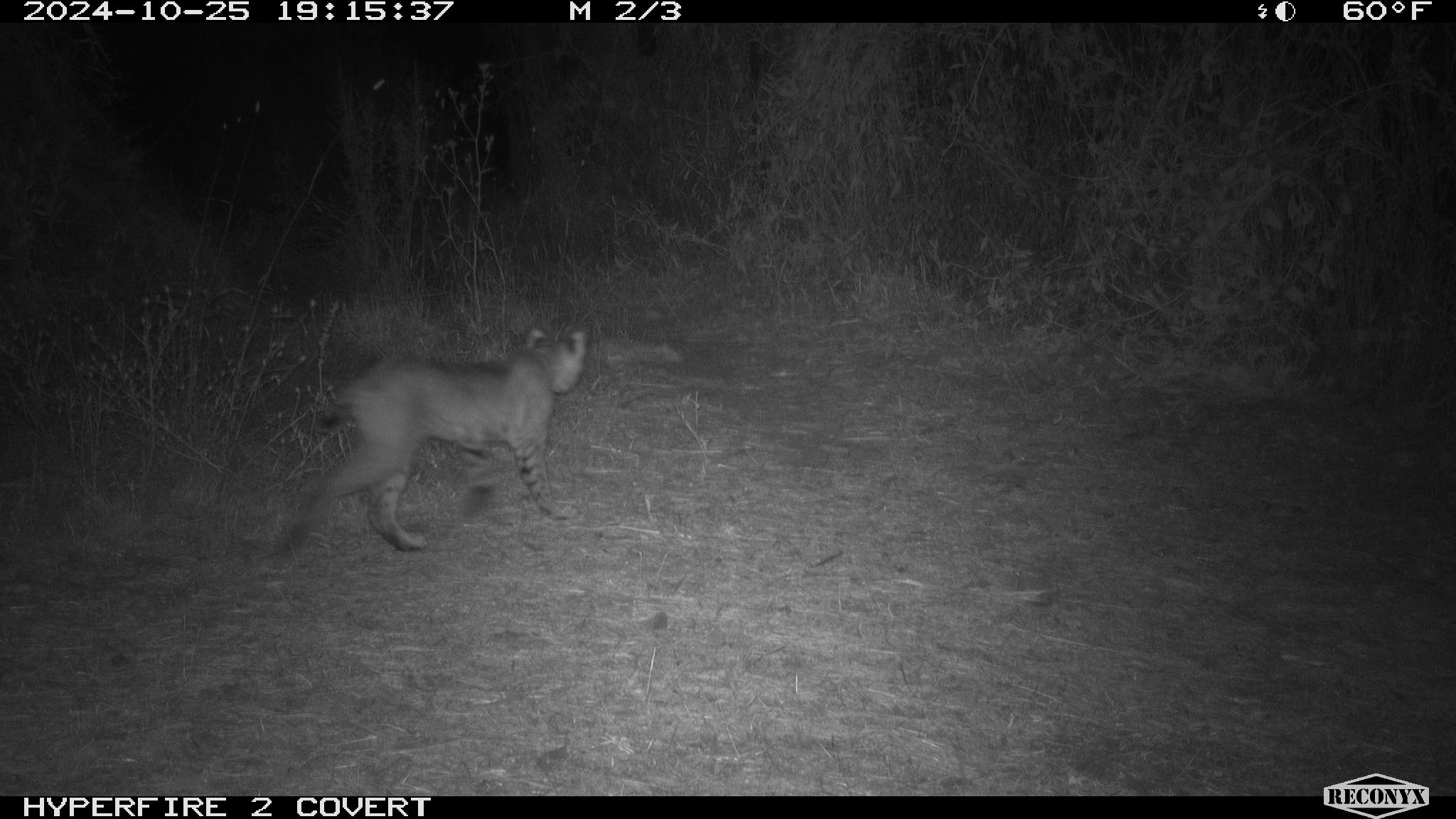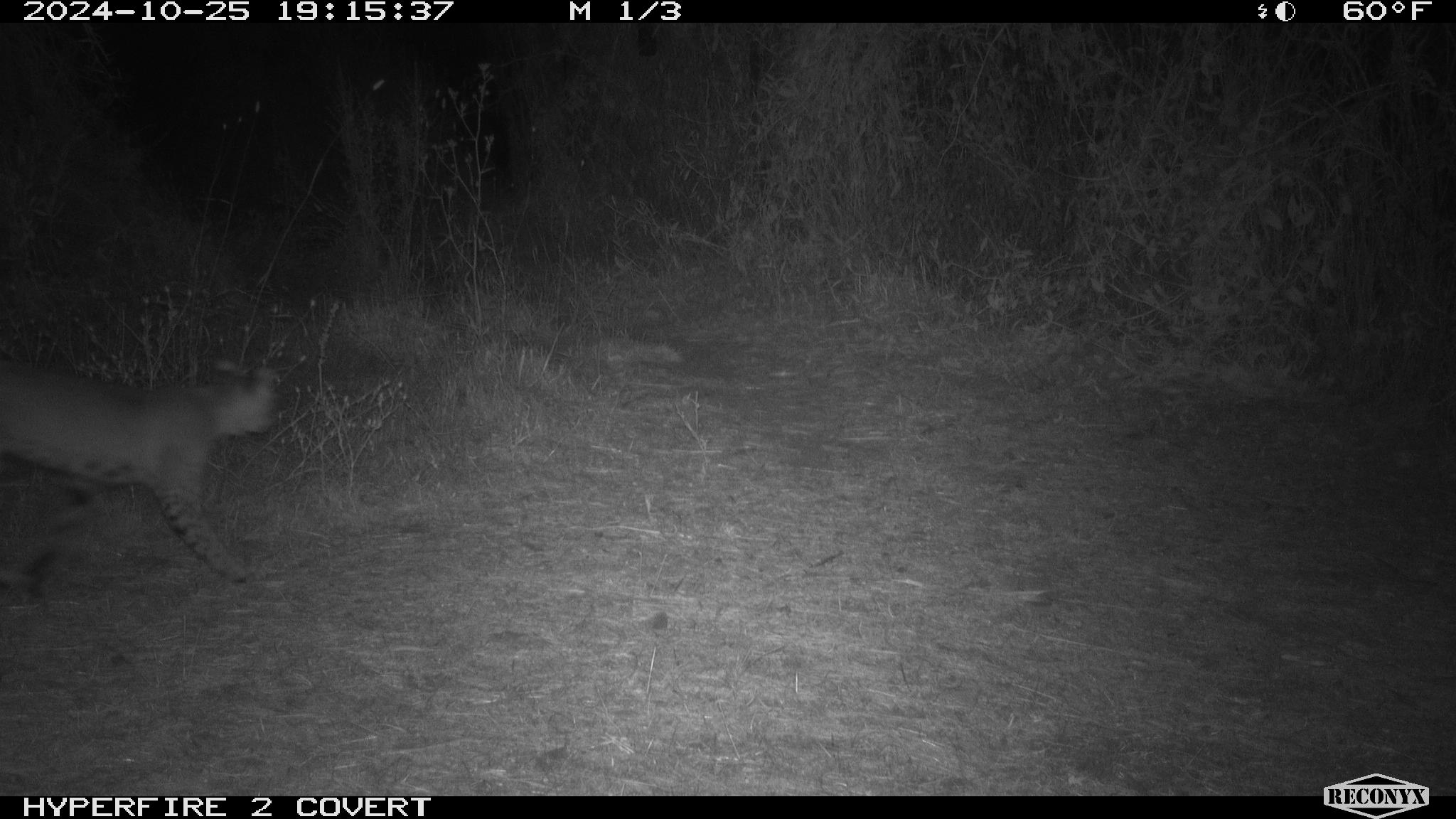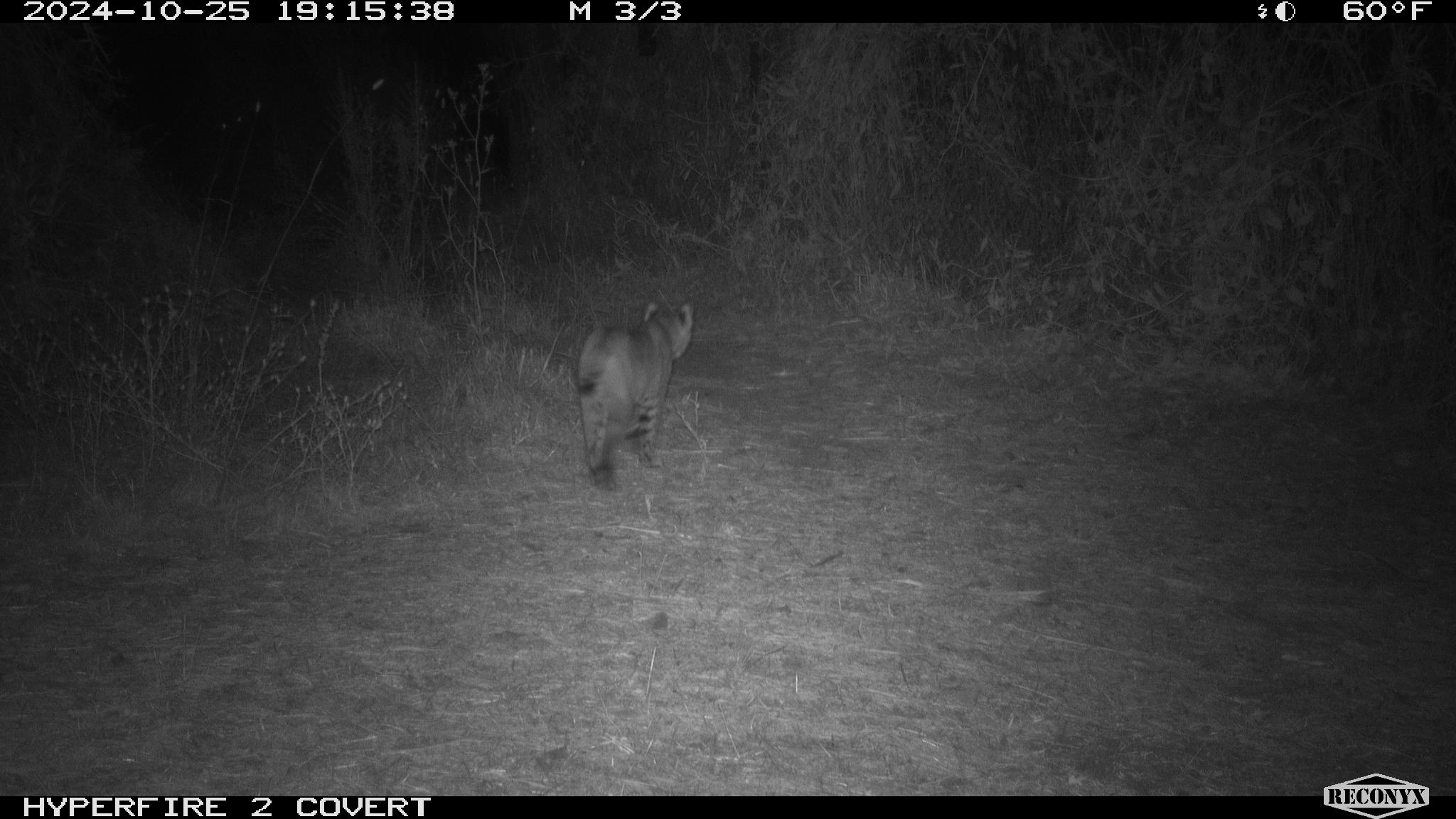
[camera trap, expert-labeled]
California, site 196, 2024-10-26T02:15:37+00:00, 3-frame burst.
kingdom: Animalia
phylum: Chordata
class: Mammalia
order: Carnivora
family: Felidae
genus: Lynx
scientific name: Lynx rufus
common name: bobcat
Bobcat (Lynx rufus).